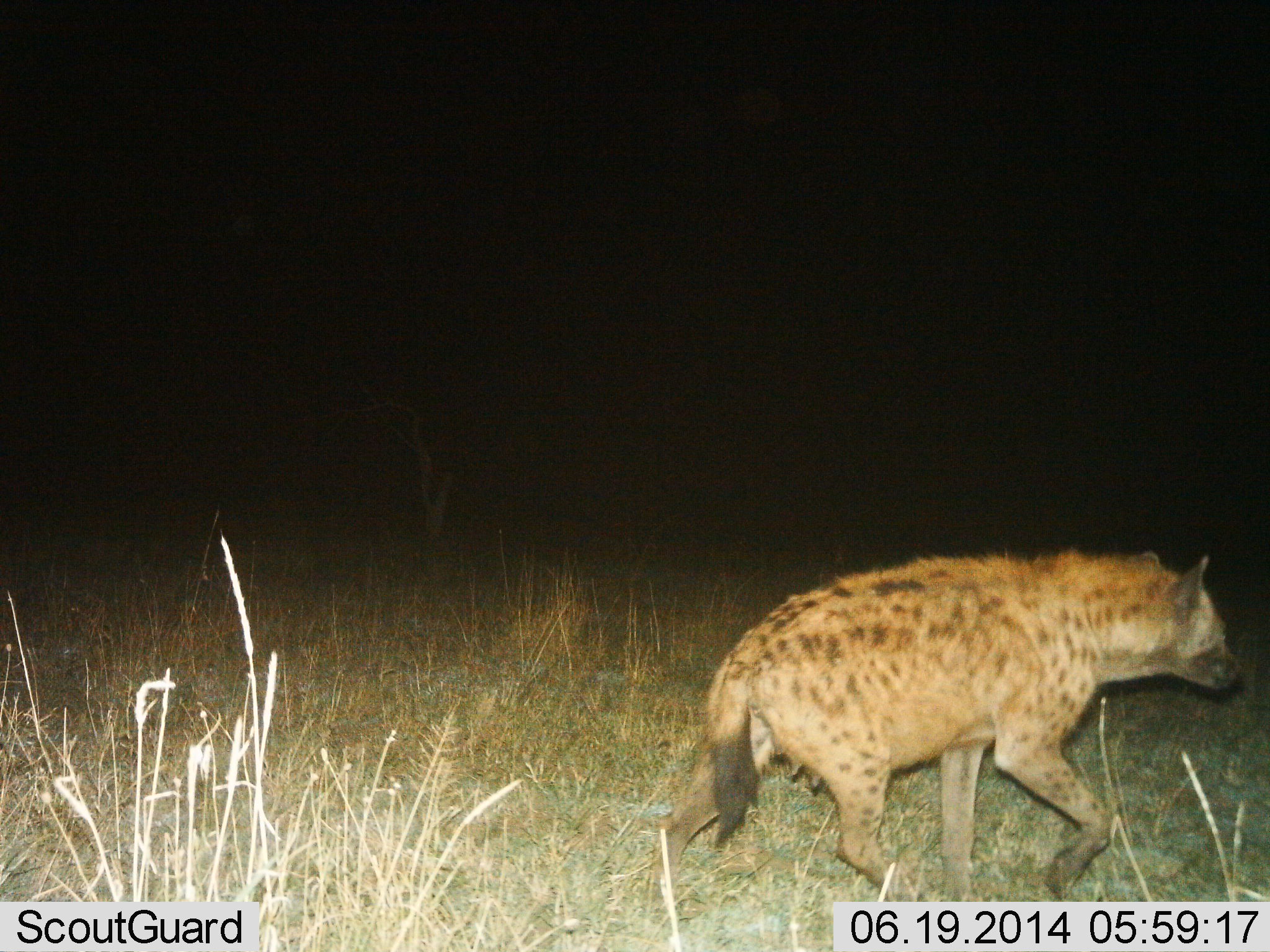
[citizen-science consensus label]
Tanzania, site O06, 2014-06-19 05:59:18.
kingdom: Animalia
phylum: Chordata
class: Mammalia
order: Carnivora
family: Hyaenidae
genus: Crocuta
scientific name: Crocuta crocuta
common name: spotted hyena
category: hyenaspotted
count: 1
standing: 10%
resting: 0%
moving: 90%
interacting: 0%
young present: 0%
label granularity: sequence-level